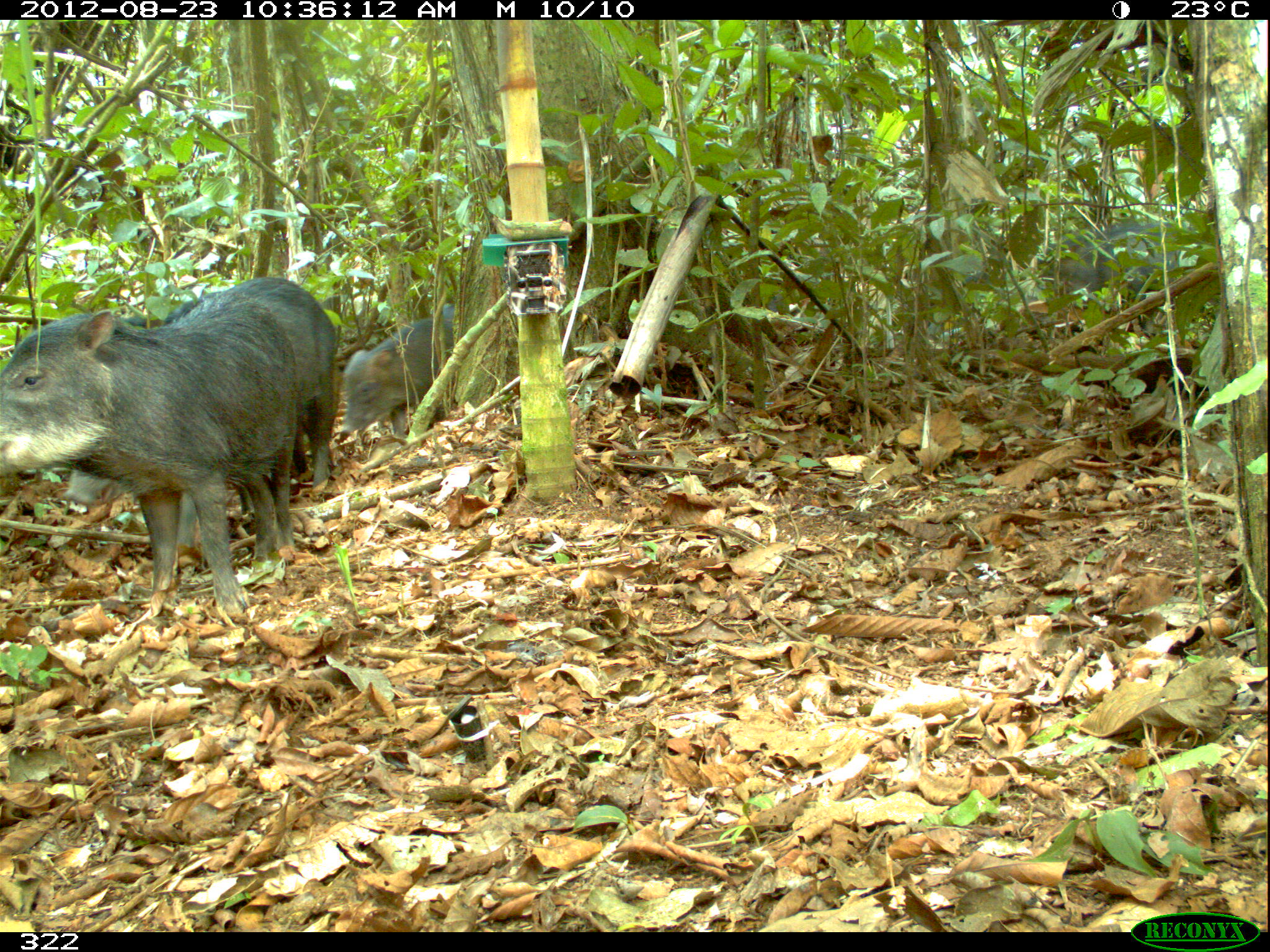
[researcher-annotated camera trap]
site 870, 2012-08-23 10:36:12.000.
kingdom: Animalia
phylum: Chordata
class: Mammalia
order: Artiodactyla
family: Tayassuidae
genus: Tayassu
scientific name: Tayassu pecari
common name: white-lipped peccary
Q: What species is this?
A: Tayassu pecari (white-lipped peccary).